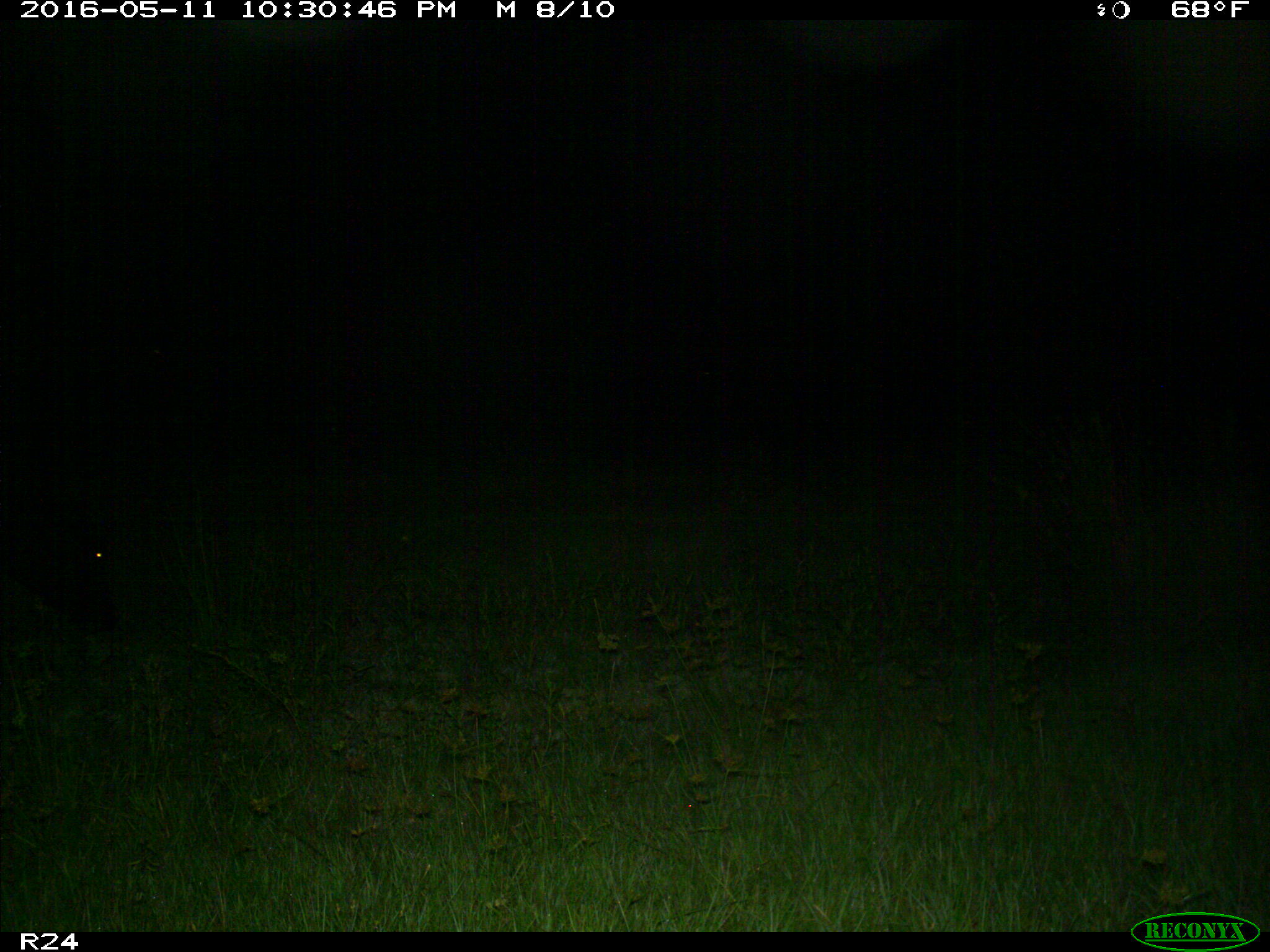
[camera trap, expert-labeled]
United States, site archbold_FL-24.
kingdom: Animalia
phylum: Chordata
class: Mammalia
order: Artiodactyla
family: Bovidae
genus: Bos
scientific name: Bos taurus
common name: domestic cow